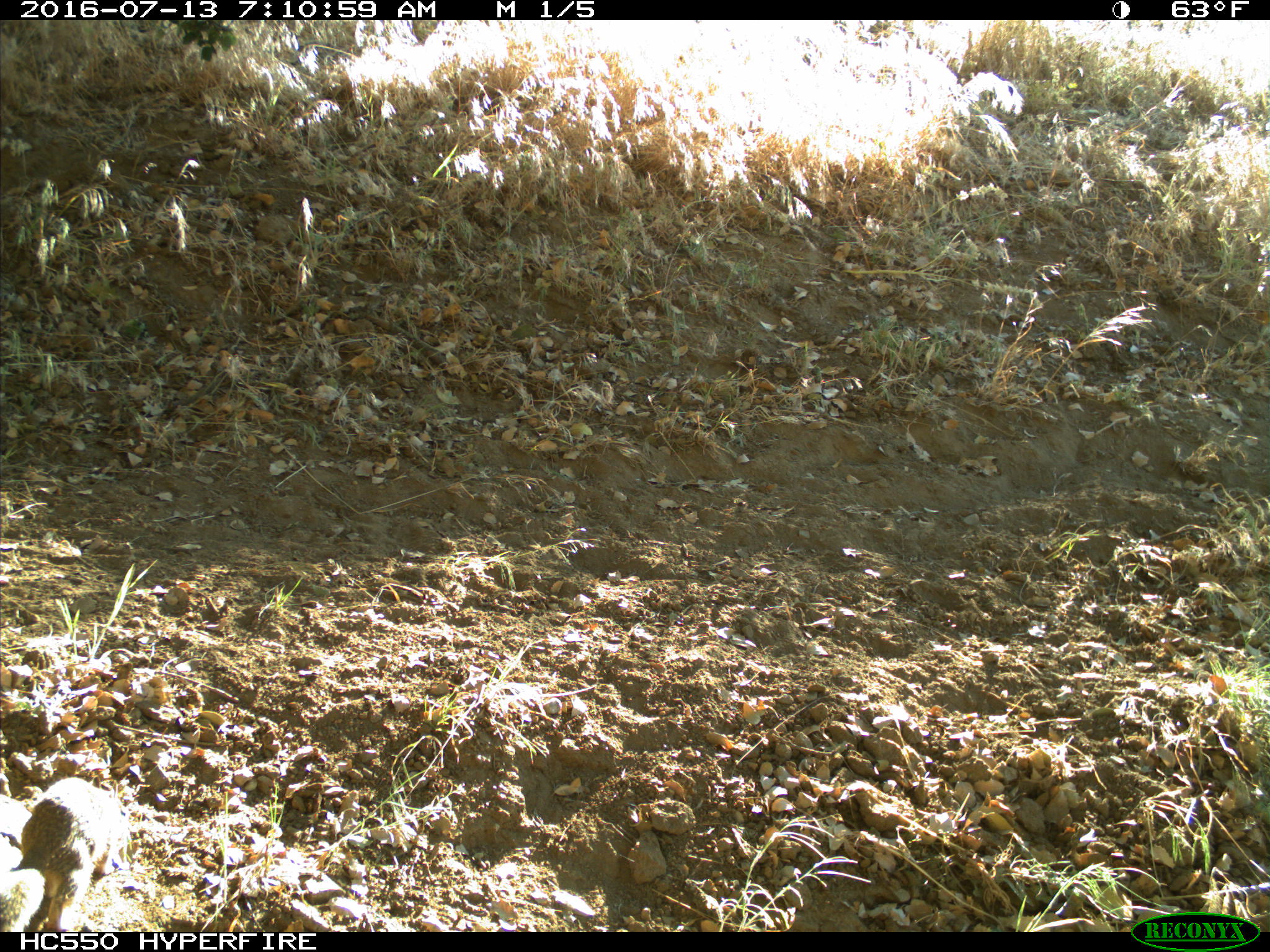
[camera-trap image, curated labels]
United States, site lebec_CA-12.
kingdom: Animalia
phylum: Chordata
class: Mammalia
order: Rodentia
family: Sciuridae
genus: Otospermophilus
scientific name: Otospermophilus beecheyi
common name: california ground squirrel